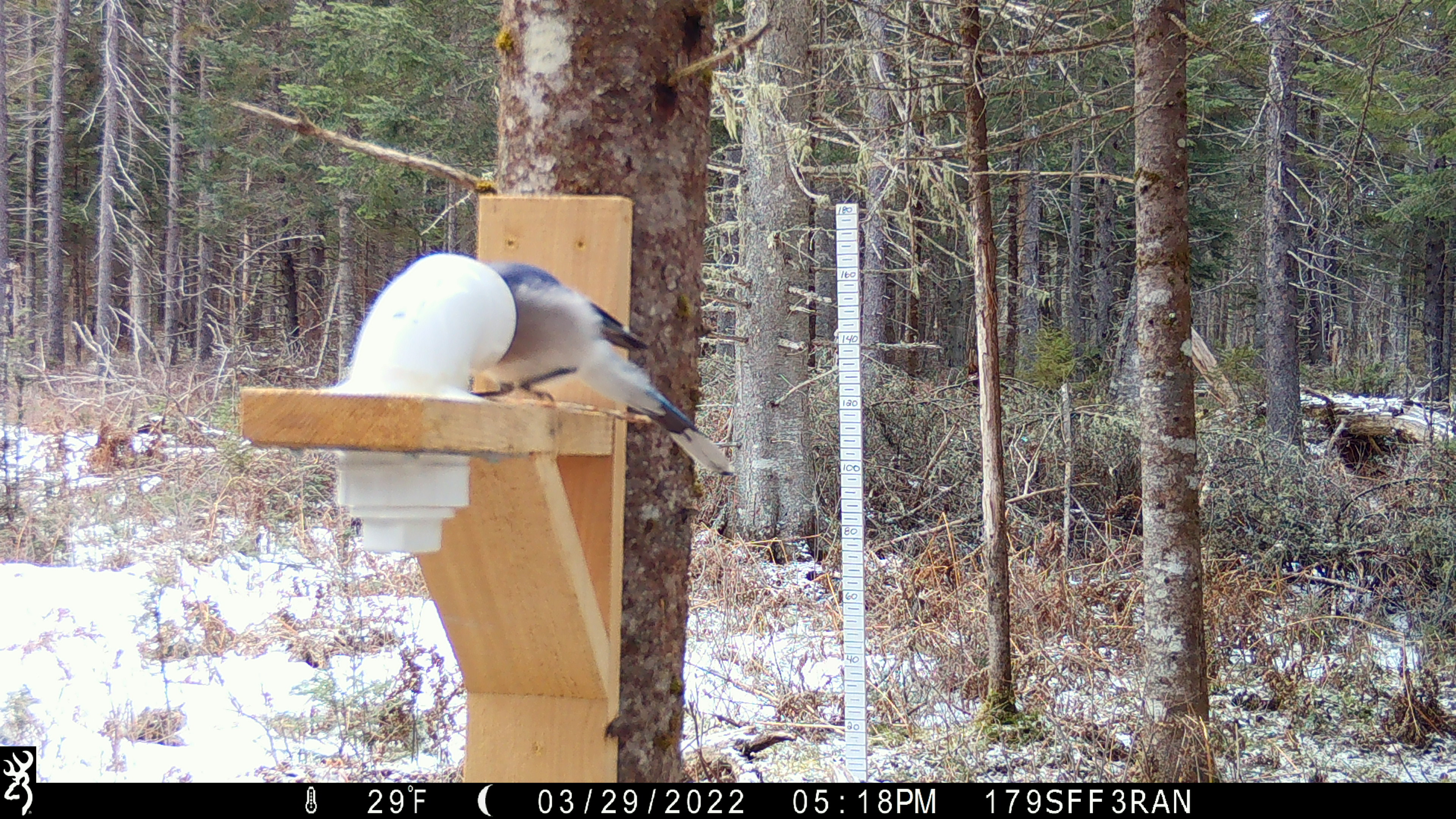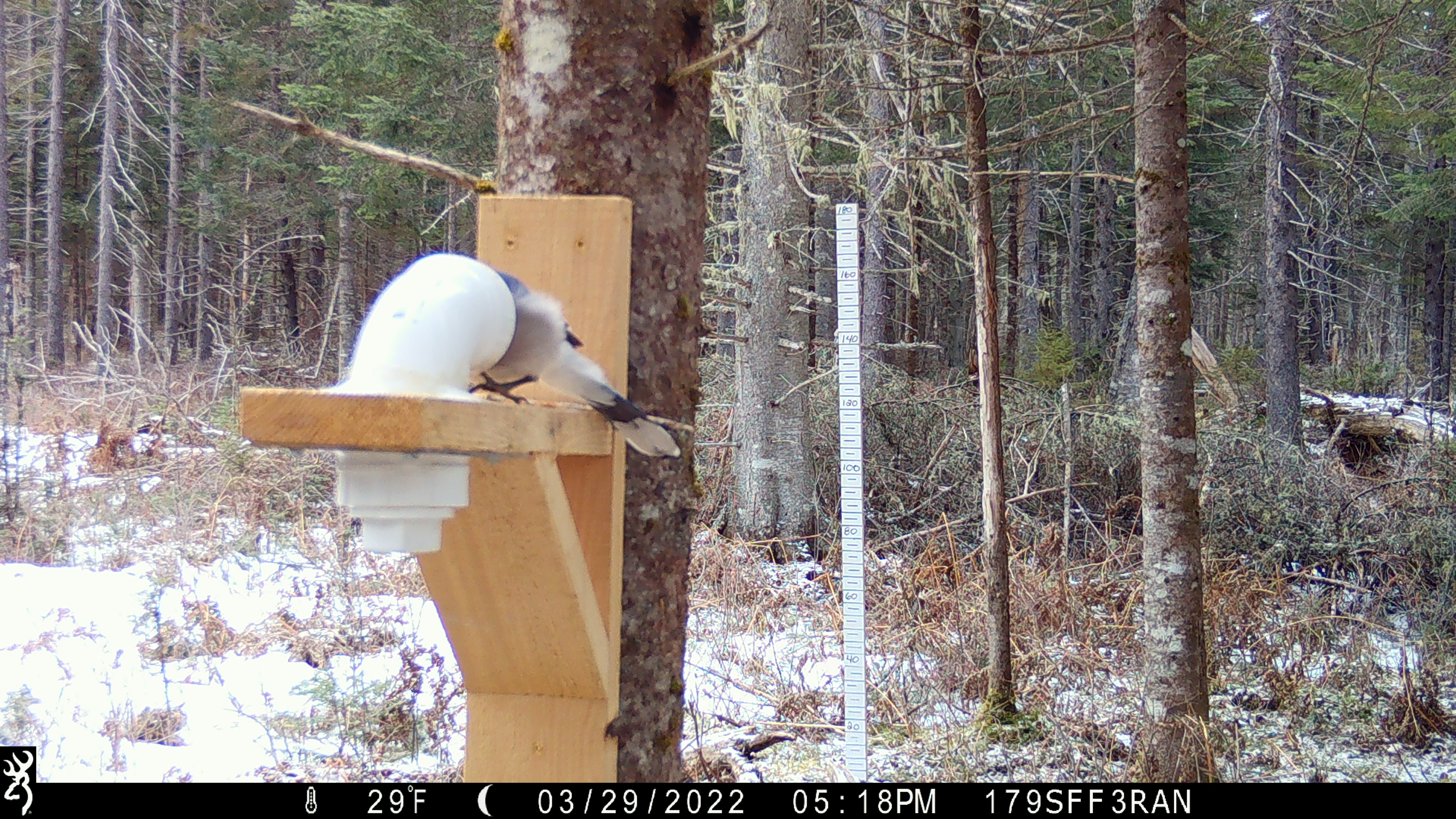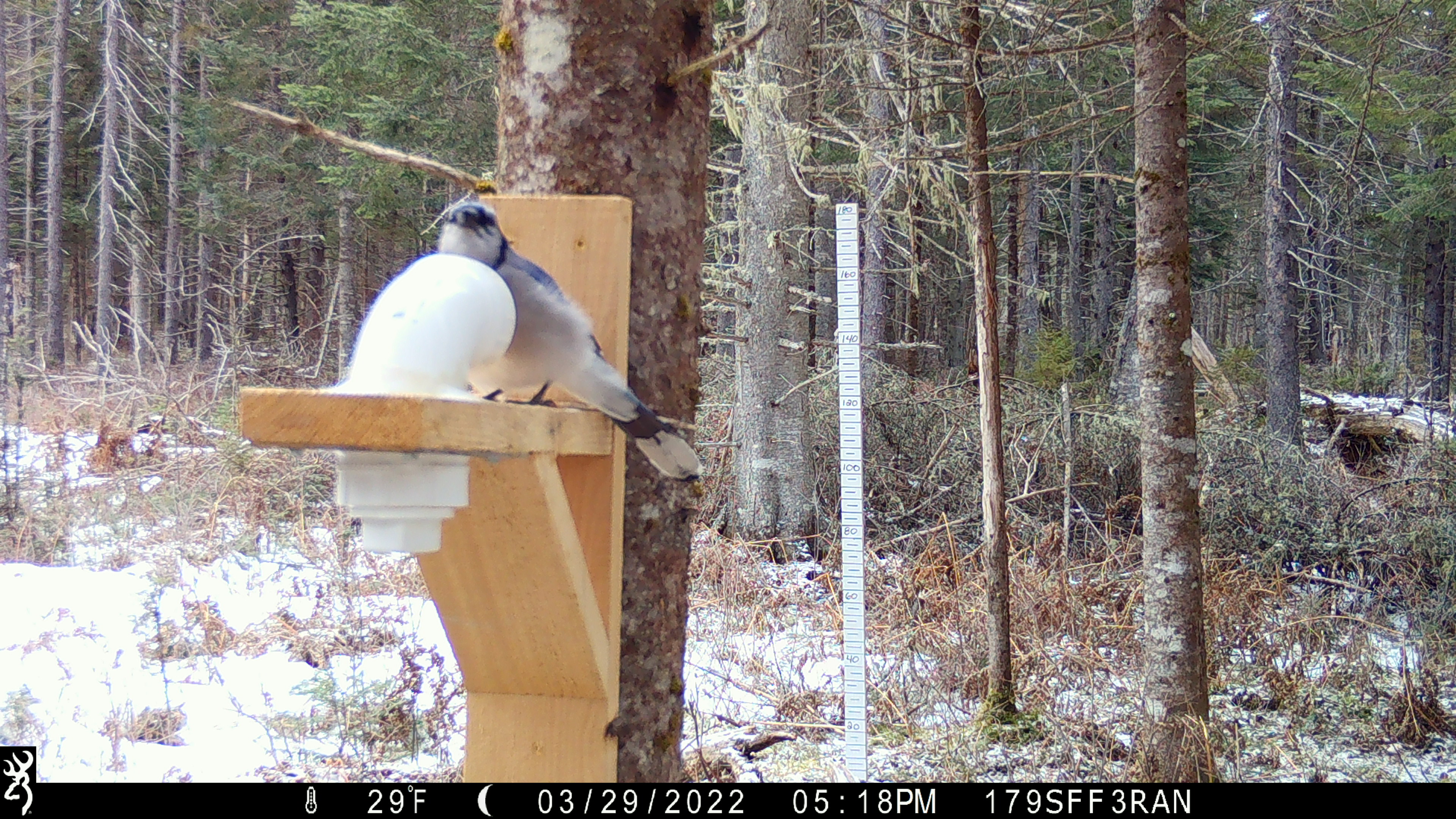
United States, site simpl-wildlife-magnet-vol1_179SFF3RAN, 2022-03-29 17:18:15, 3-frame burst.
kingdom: Animalia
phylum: Chordata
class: Aves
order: Passeriformes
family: Corvidae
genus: Cyanocitta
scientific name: Cyanocitta cristata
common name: blue jay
Blue jay (Cyanocitta cristata).